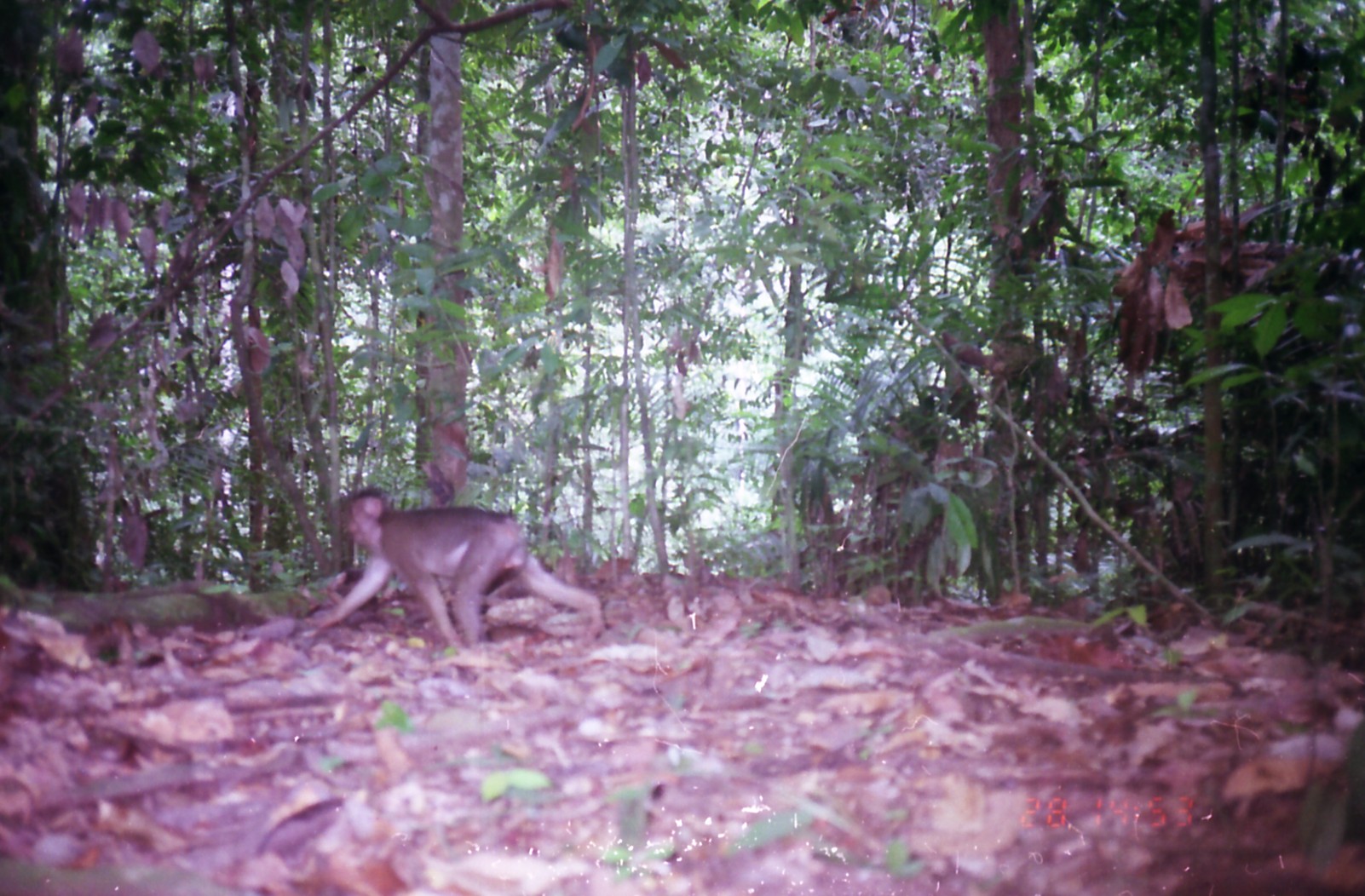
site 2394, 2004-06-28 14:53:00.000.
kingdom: Animalia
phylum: Chordata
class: Mammalia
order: Primates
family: Cercopithecidae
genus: Macaca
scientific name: Macaca nemestrina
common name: southern pig-tailed macaque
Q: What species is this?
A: Macaca nemestrina (southern pig-tailed macaque).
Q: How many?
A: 1.